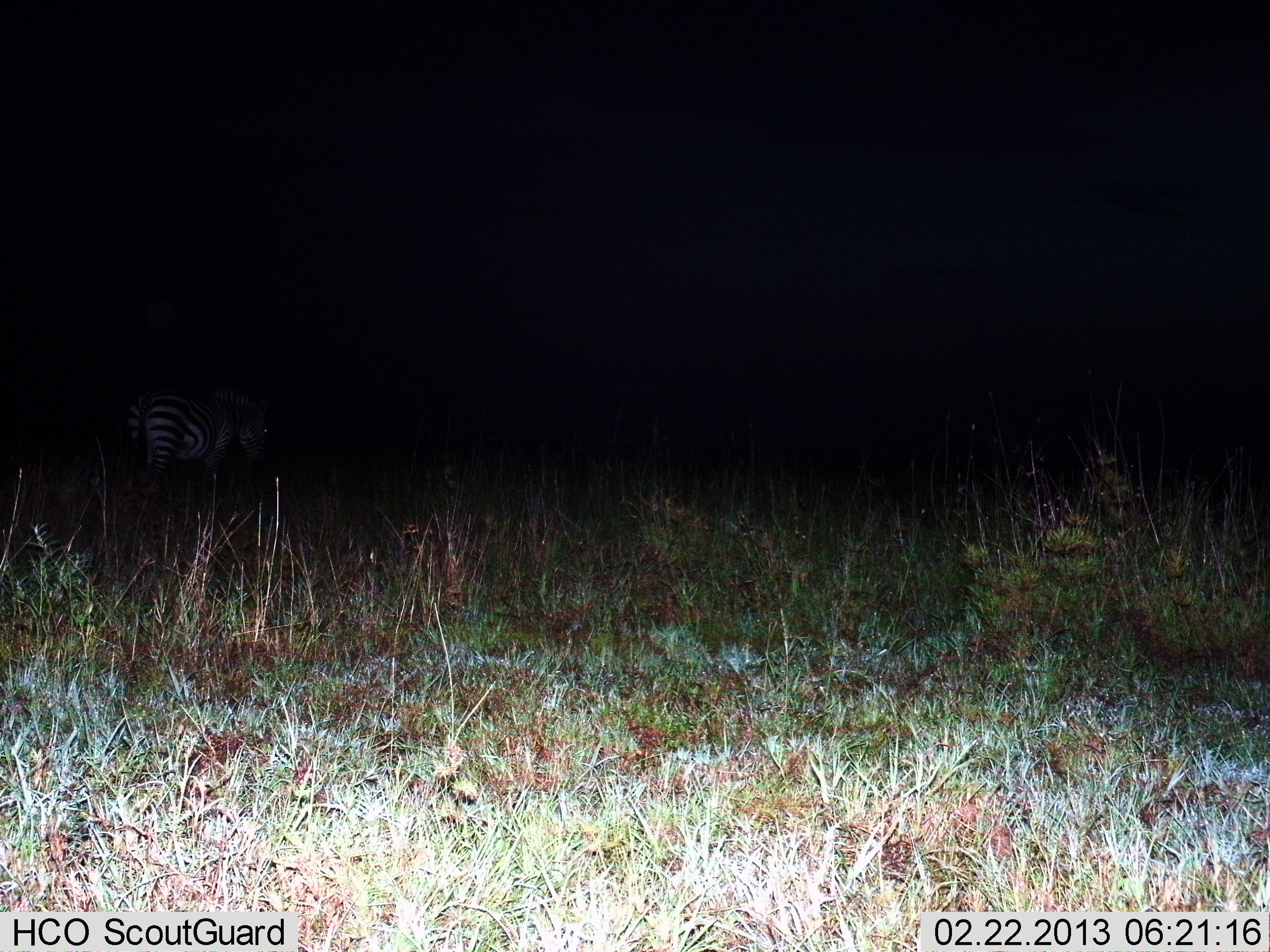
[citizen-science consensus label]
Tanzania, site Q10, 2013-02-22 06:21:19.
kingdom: Animalia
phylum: Chordata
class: Mammalia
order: Perissodactyla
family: Equidae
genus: Equus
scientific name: Equus quagga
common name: plains zebra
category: zebra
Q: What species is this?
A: Zebra (plains zebra) (Equus quagga).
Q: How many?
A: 1.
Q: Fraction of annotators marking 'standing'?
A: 82%.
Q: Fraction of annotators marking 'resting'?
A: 0%.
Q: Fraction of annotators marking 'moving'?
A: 14%.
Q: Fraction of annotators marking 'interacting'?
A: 0%.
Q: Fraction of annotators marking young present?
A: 0%.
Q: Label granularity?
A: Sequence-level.